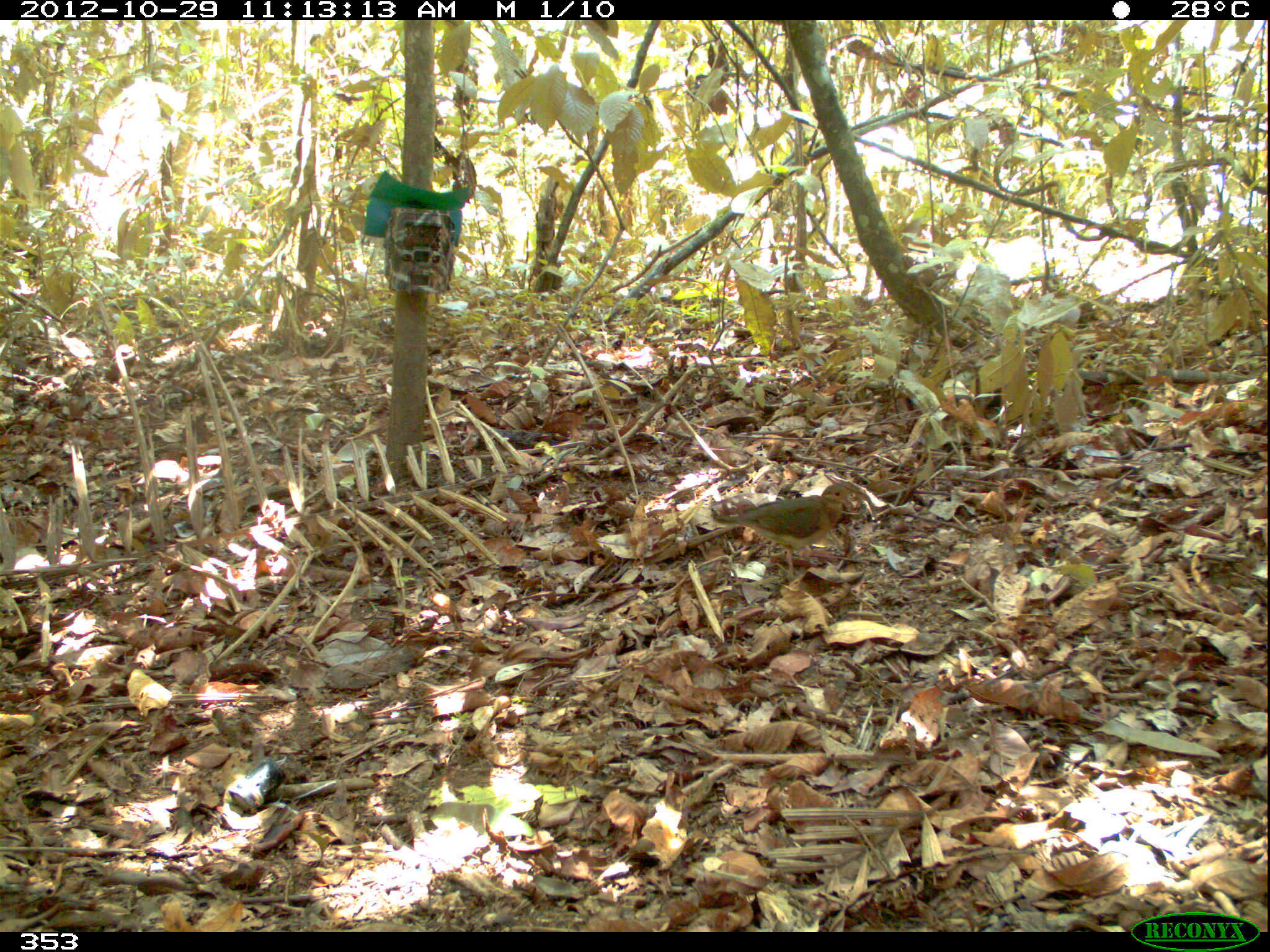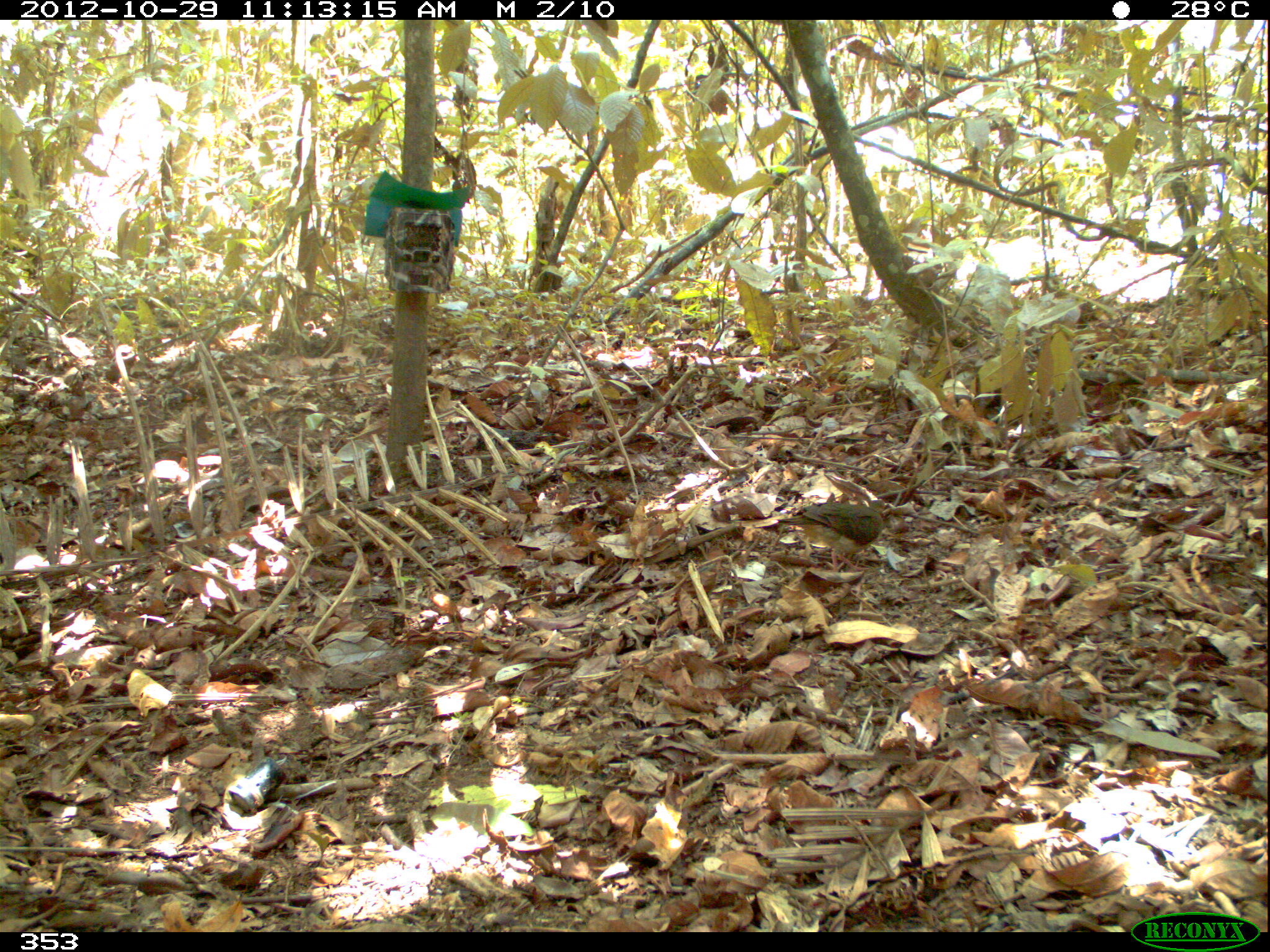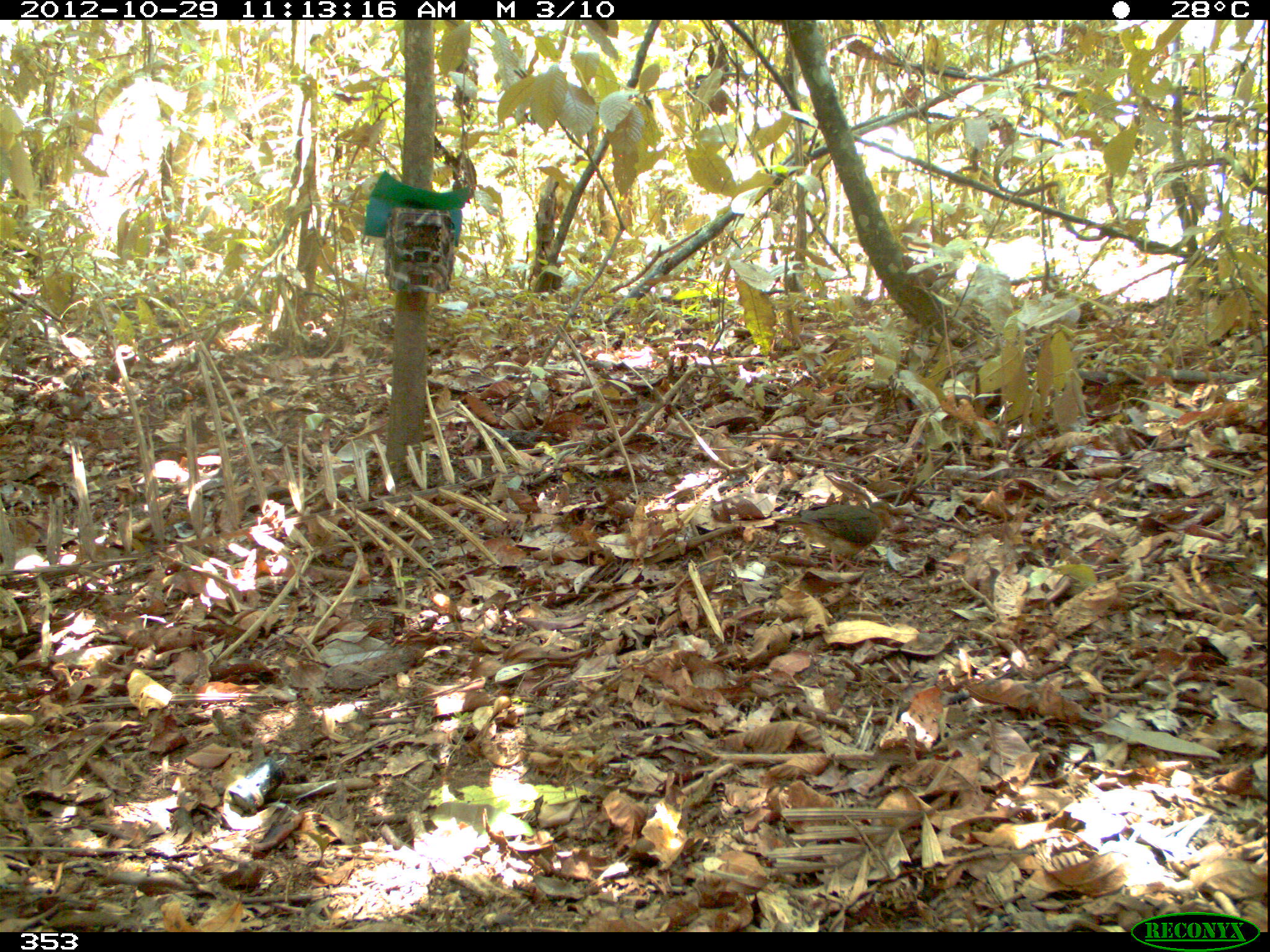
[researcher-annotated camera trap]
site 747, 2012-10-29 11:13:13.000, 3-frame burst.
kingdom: Animalia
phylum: Chordata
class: Aves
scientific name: Aves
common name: bird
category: unknown bird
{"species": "unknown bird (bird) (Aves)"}